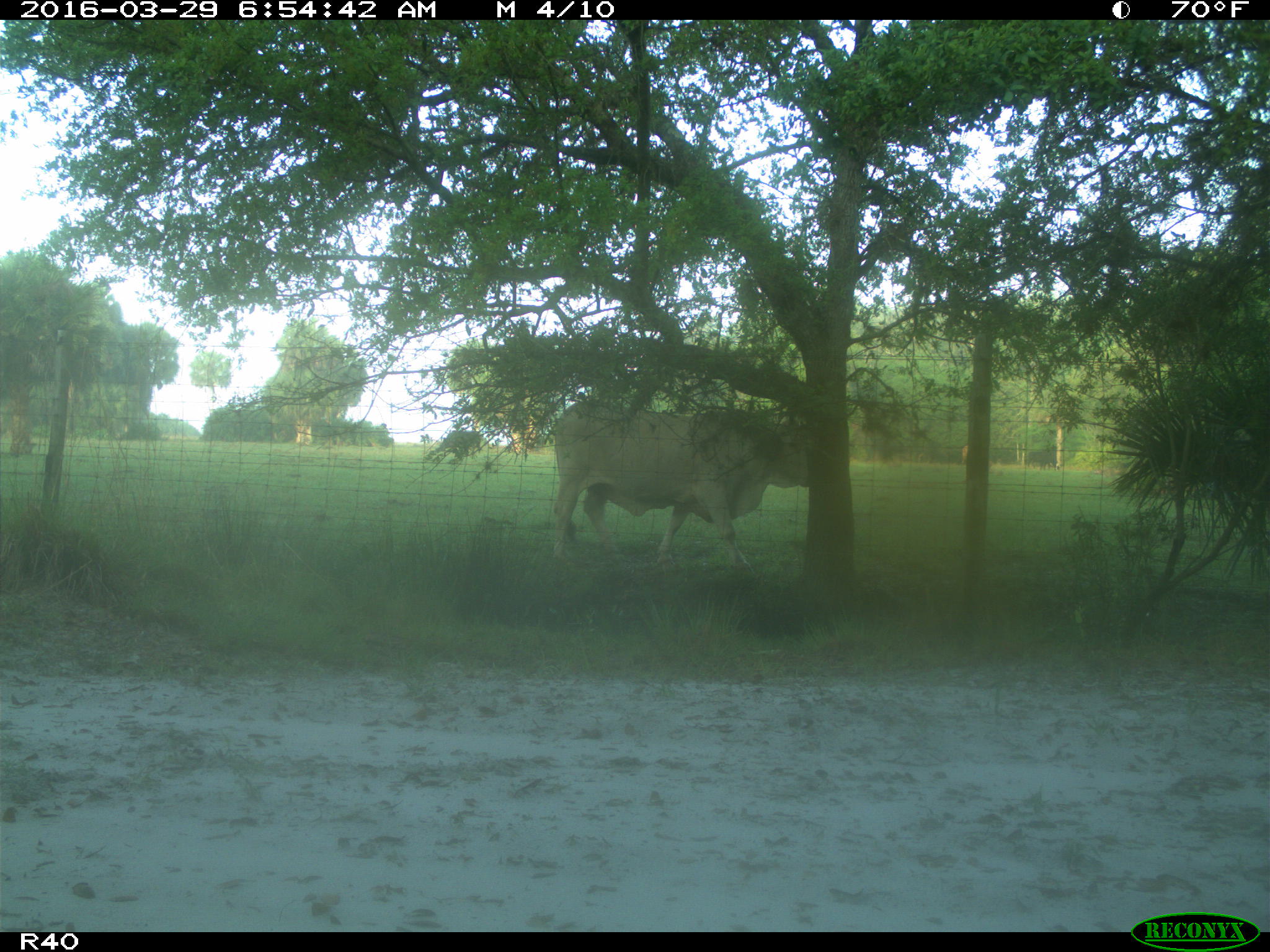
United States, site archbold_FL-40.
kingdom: Animalia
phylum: Chordata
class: Mammalia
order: Artiodactyla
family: Bovidae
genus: Bos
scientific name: Bos taurus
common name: domestic cow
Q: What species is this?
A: Bos taurus (domestic cow).